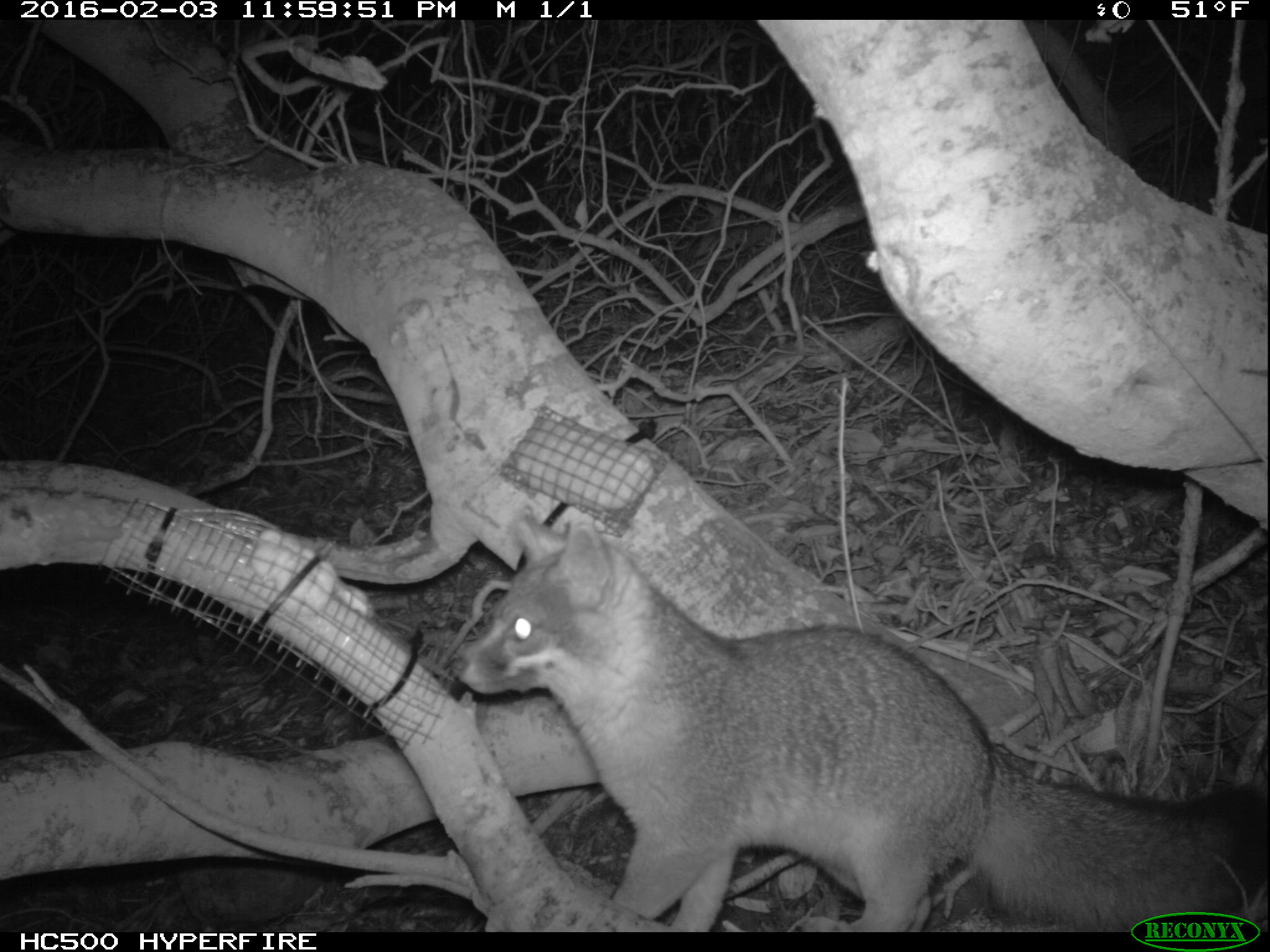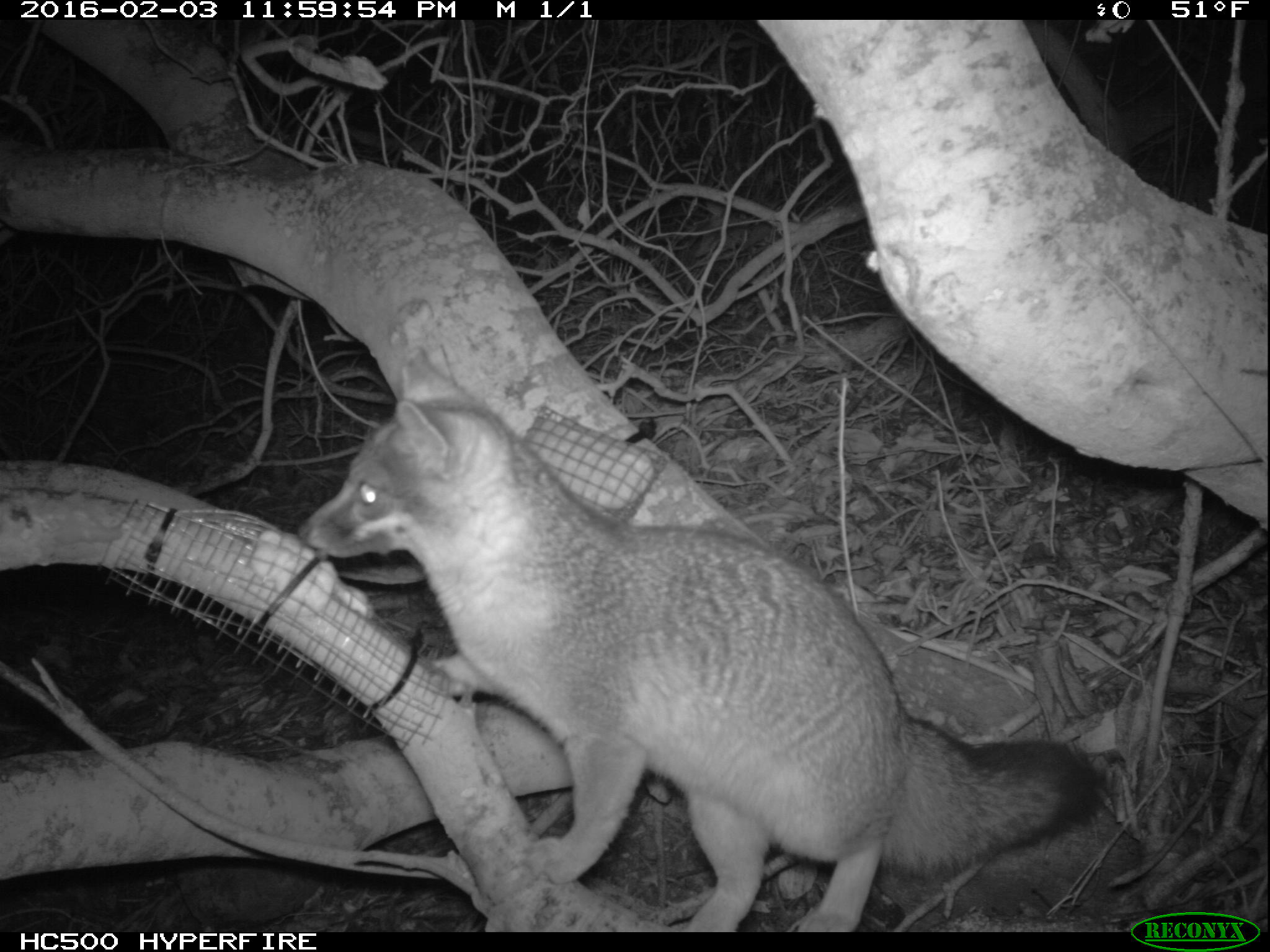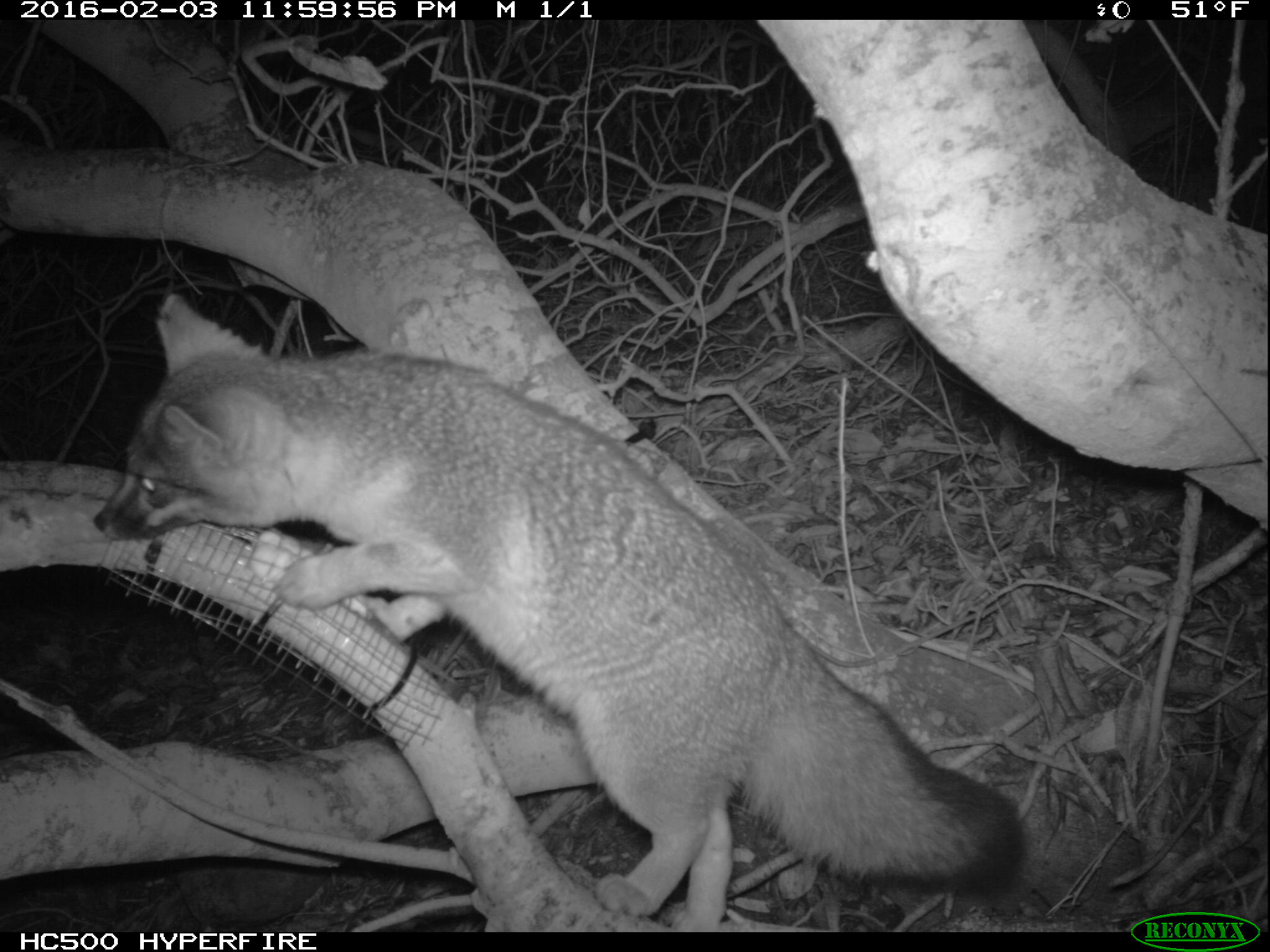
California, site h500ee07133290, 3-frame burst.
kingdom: Animalia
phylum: Chordata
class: Mammalia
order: Carnivora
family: Canidae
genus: Urocyon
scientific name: Urocyon littoralis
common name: island fox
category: fox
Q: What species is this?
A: Fox (island fox) (Urocyon littoralis).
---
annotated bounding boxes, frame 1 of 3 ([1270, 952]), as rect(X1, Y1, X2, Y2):
fox: rect(446, 511, 1269, 933)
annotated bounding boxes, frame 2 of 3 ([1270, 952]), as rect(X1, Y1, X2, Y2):
fox: rect(292, 348, 1106, 932)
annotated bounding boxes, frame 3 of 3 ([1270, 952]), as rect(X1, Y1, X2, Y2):
fox: rect(94, 290, 1022, 933)